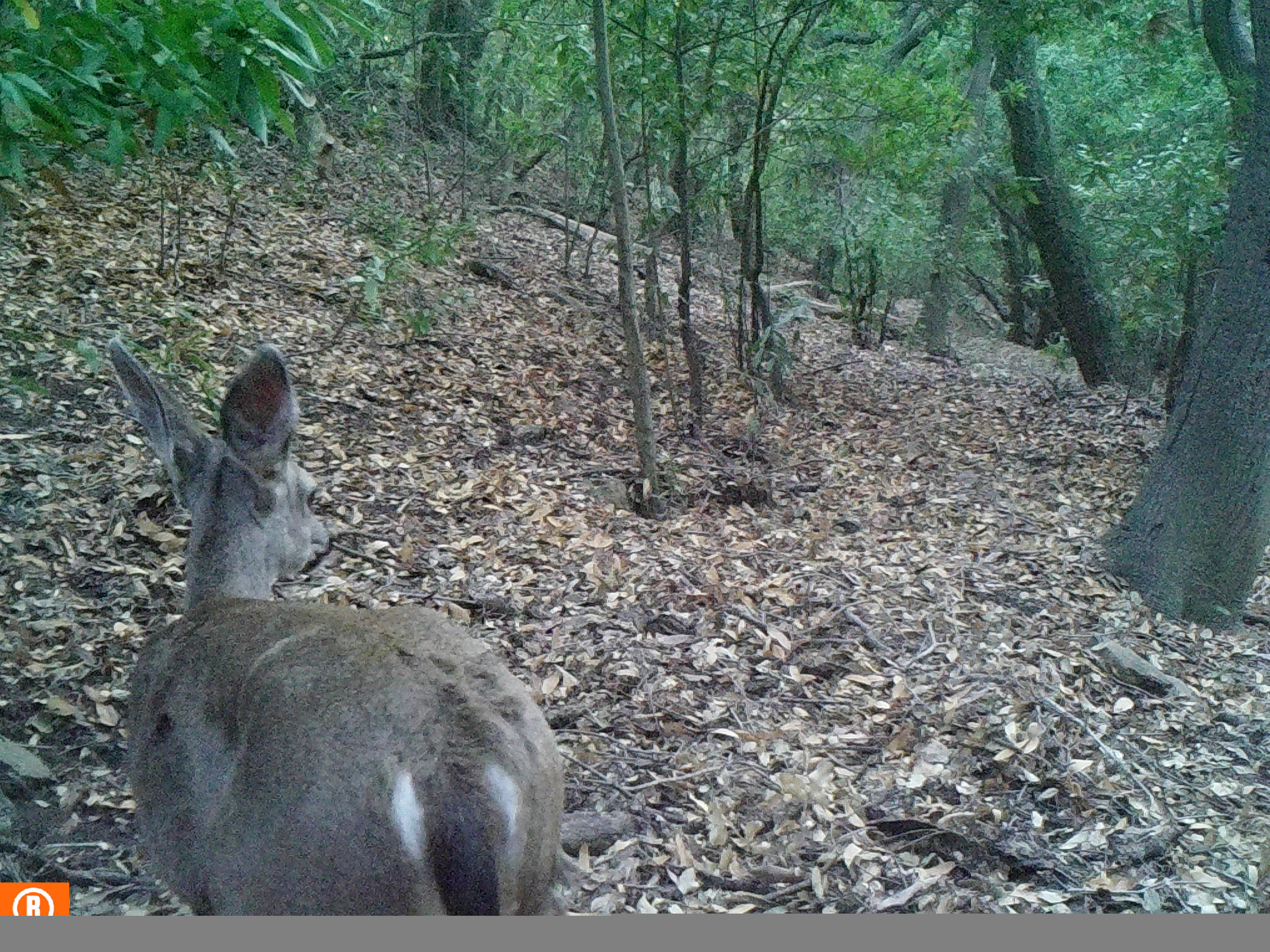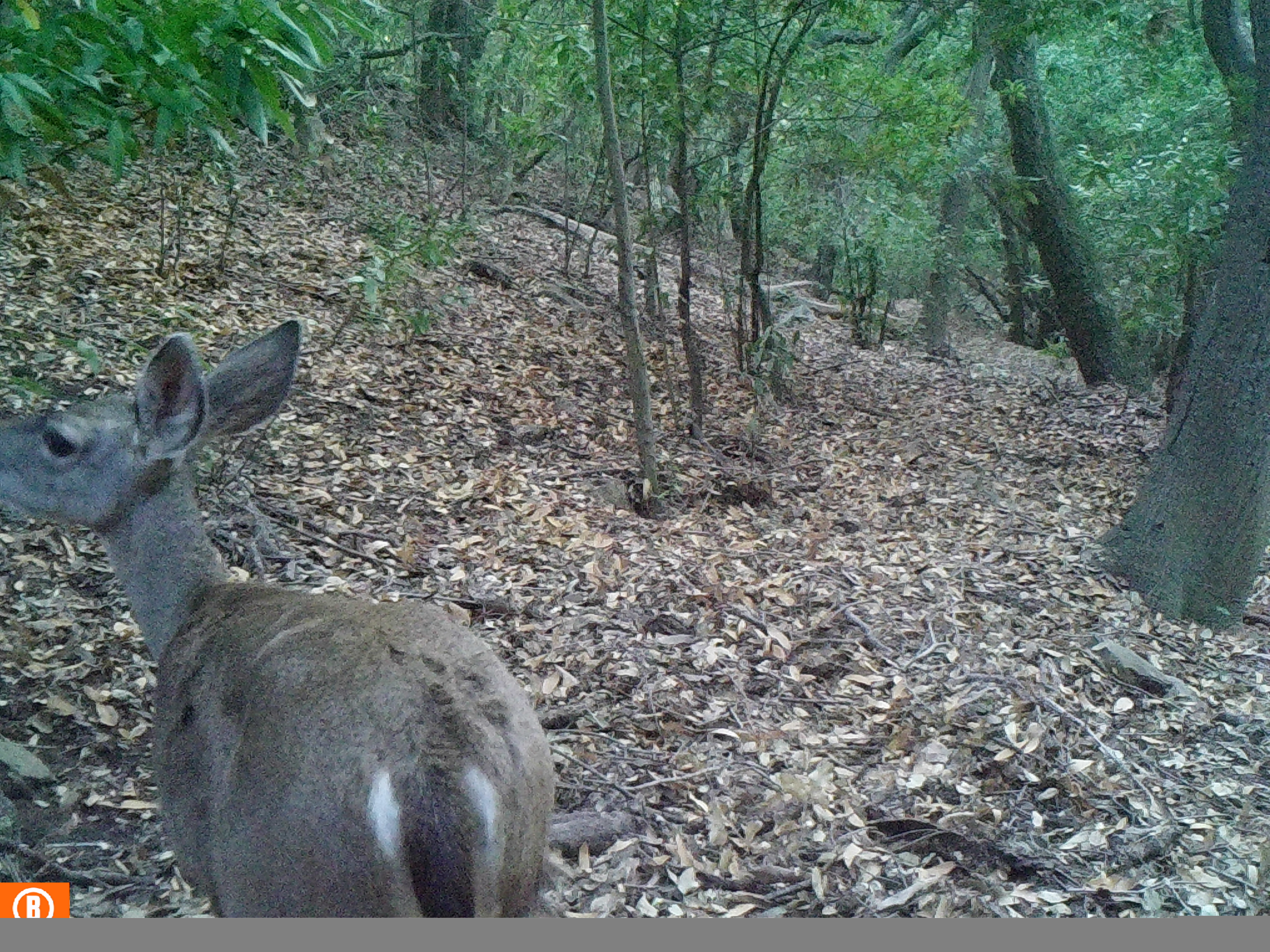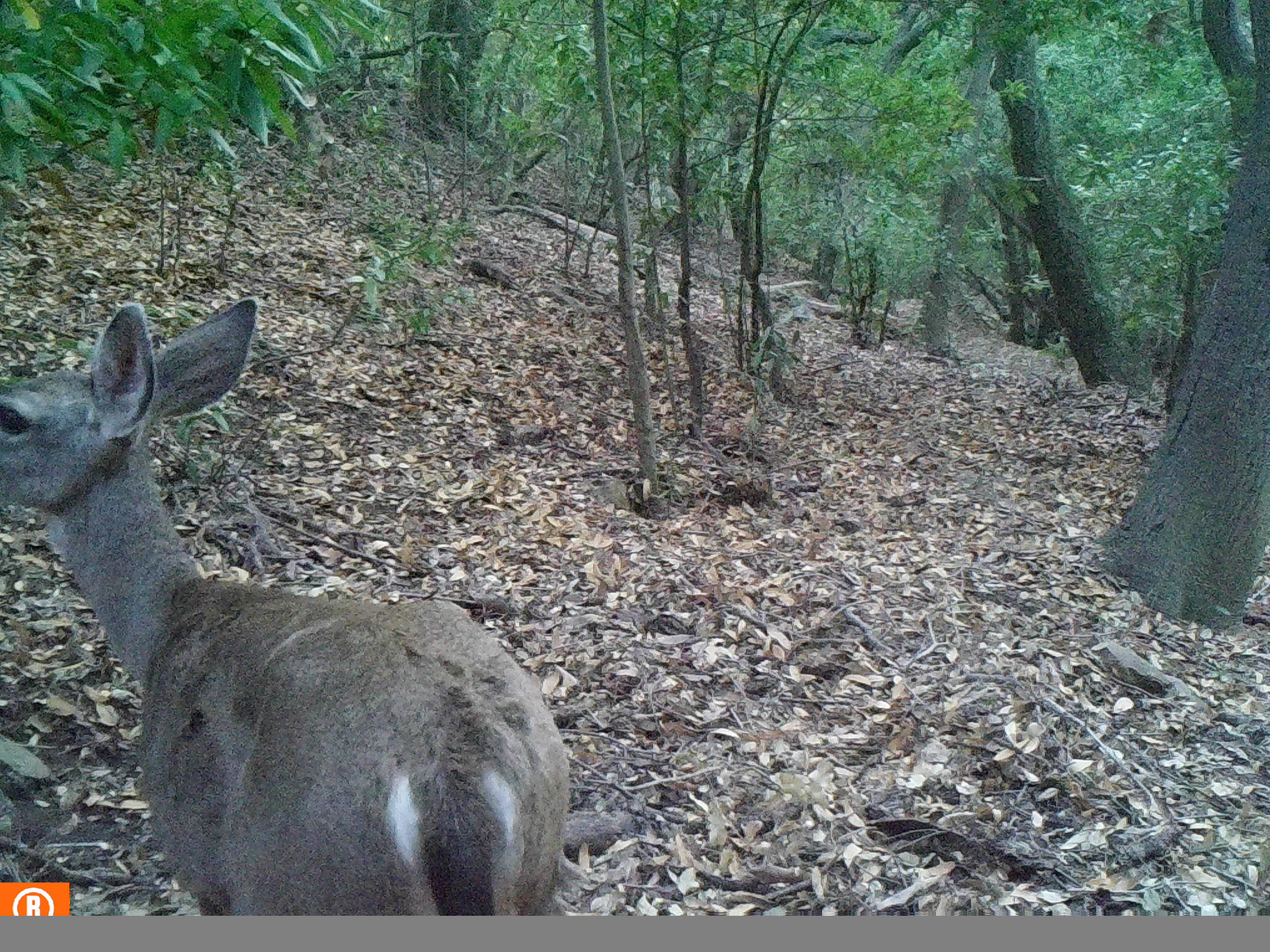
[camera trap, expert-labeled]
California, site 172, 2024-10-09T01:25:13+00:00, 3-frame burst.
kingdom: Animalia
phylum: Chordata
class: Mammalia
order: Artiodactyla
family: Cervidae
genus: Odocoileus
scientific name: Odocoileus hemionus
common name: mule deer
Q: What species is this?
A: Mule deer (Odocoileus hemionus).